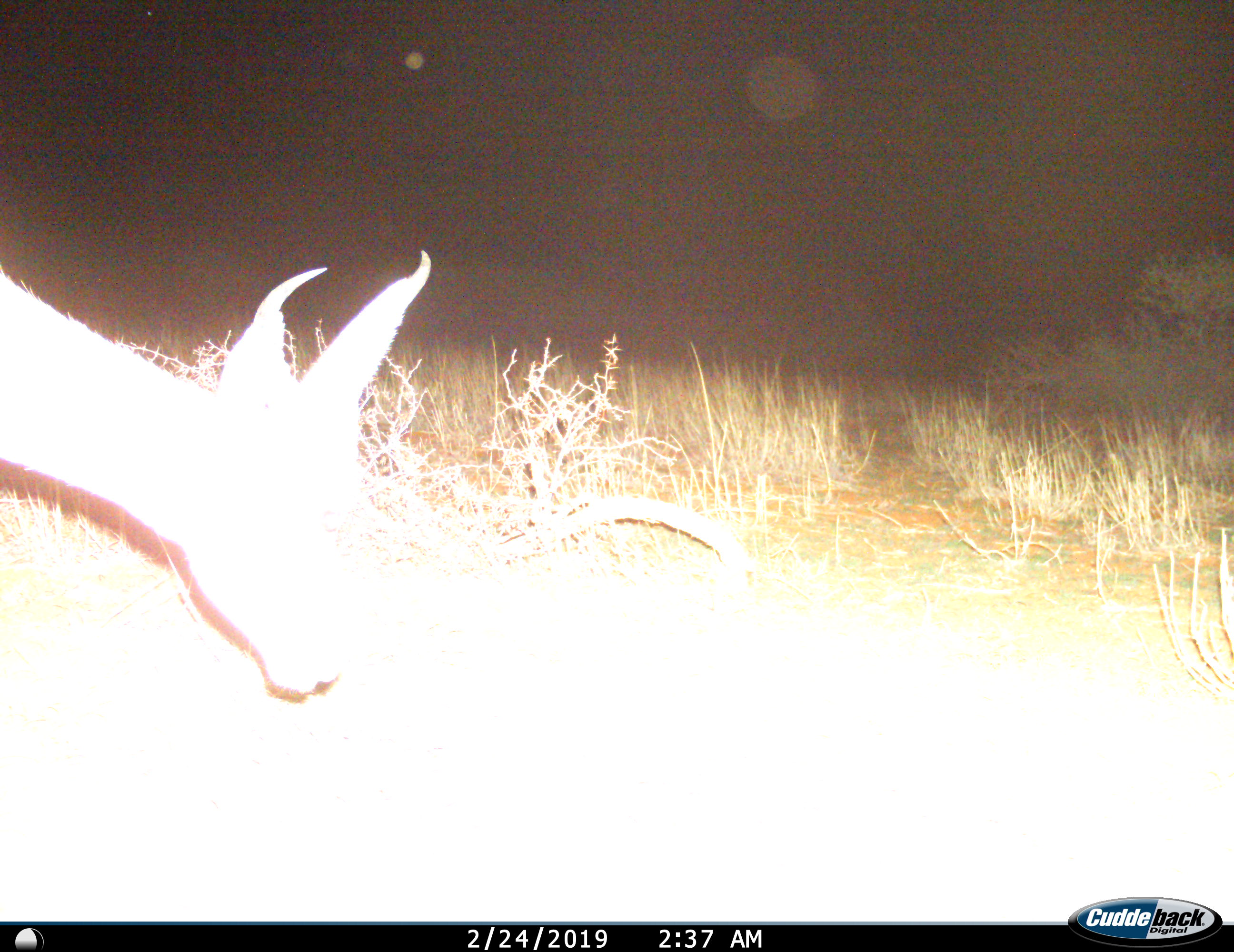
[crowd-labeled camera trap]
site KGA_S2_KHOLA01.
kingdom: Animalia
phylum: Chordata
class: Mammalia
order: Artiodactyla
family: Bovidae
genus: Antidorcas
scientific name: Antidorcas marsupialis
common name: springbok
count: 1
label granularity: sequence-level